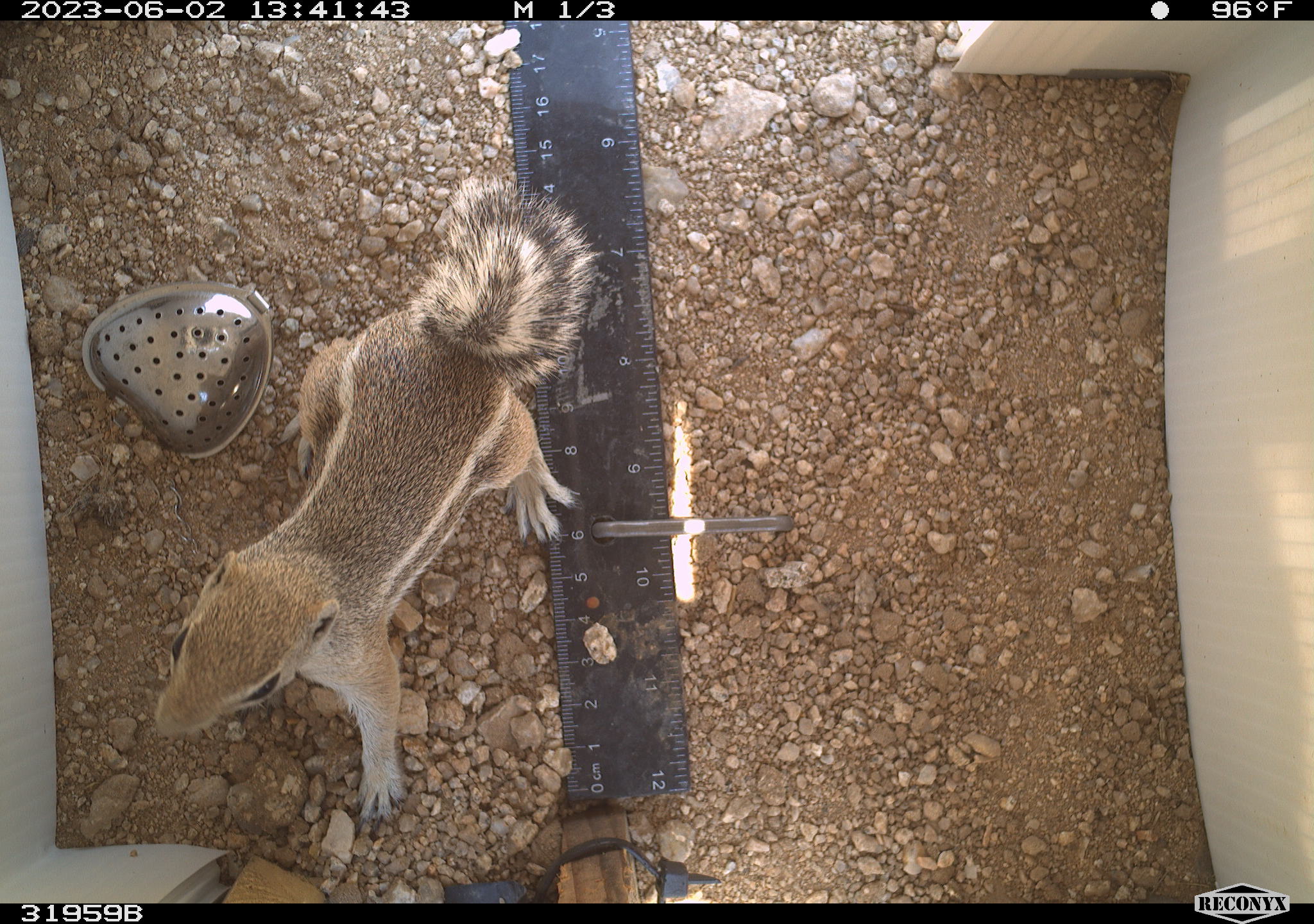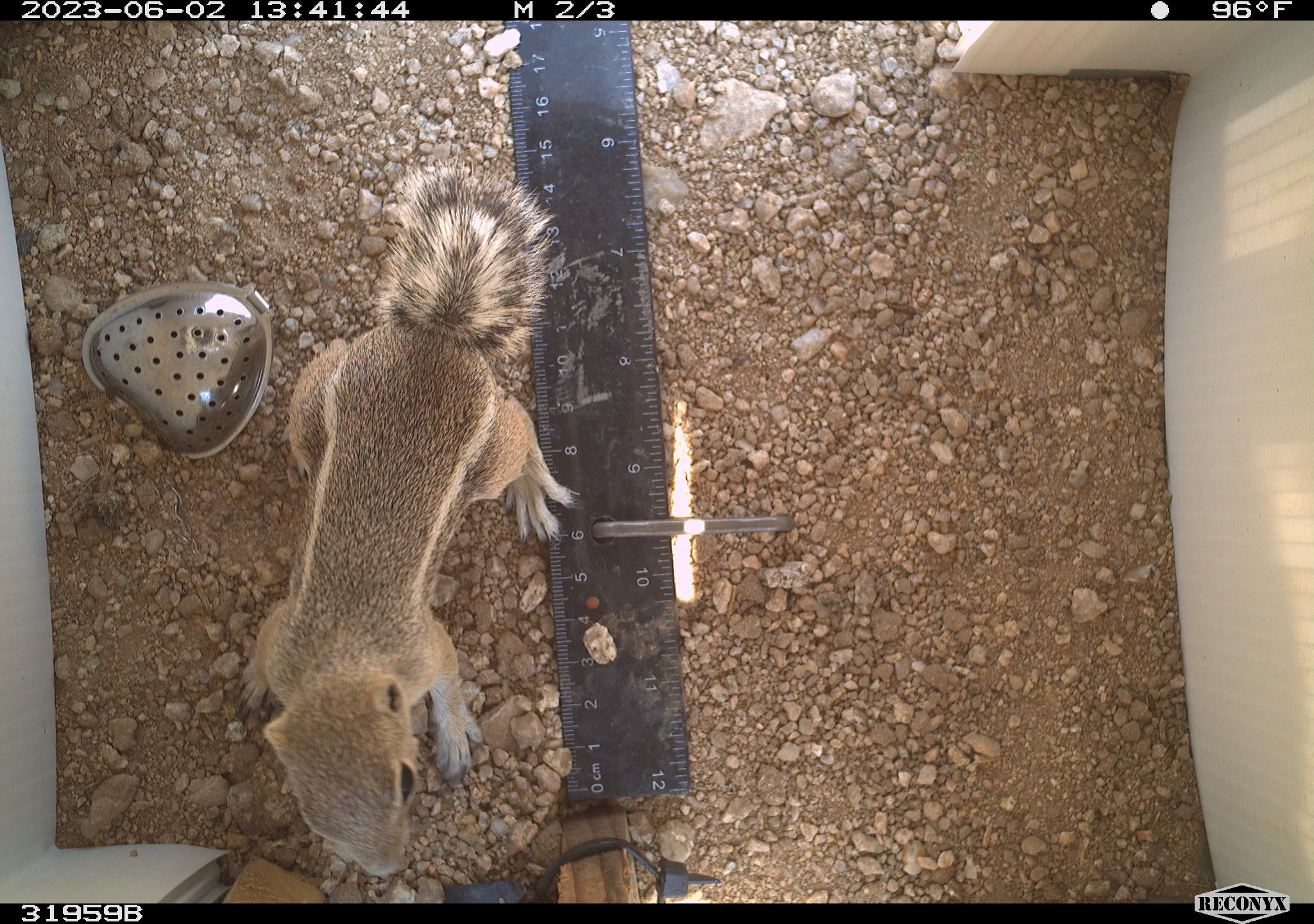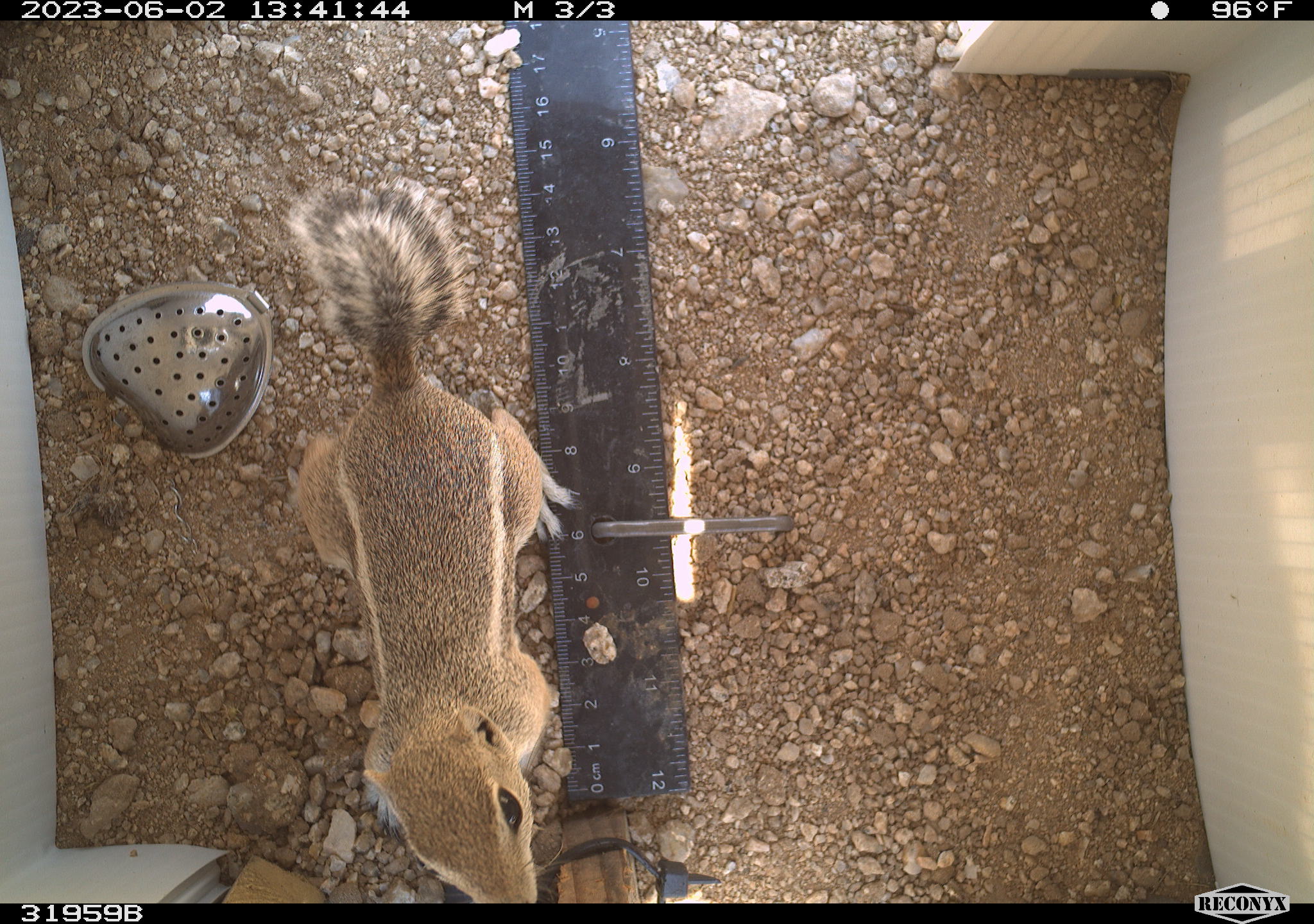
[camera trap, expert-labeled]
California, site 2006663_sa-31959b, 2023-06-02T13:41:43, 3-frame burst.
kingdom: Animalia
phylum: Chordata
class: Mammalia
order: Rodentia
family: Sciuridae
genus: Ammospermophilus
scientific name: Ammospermophilus leucurus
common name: white-tailed antelope squirrel